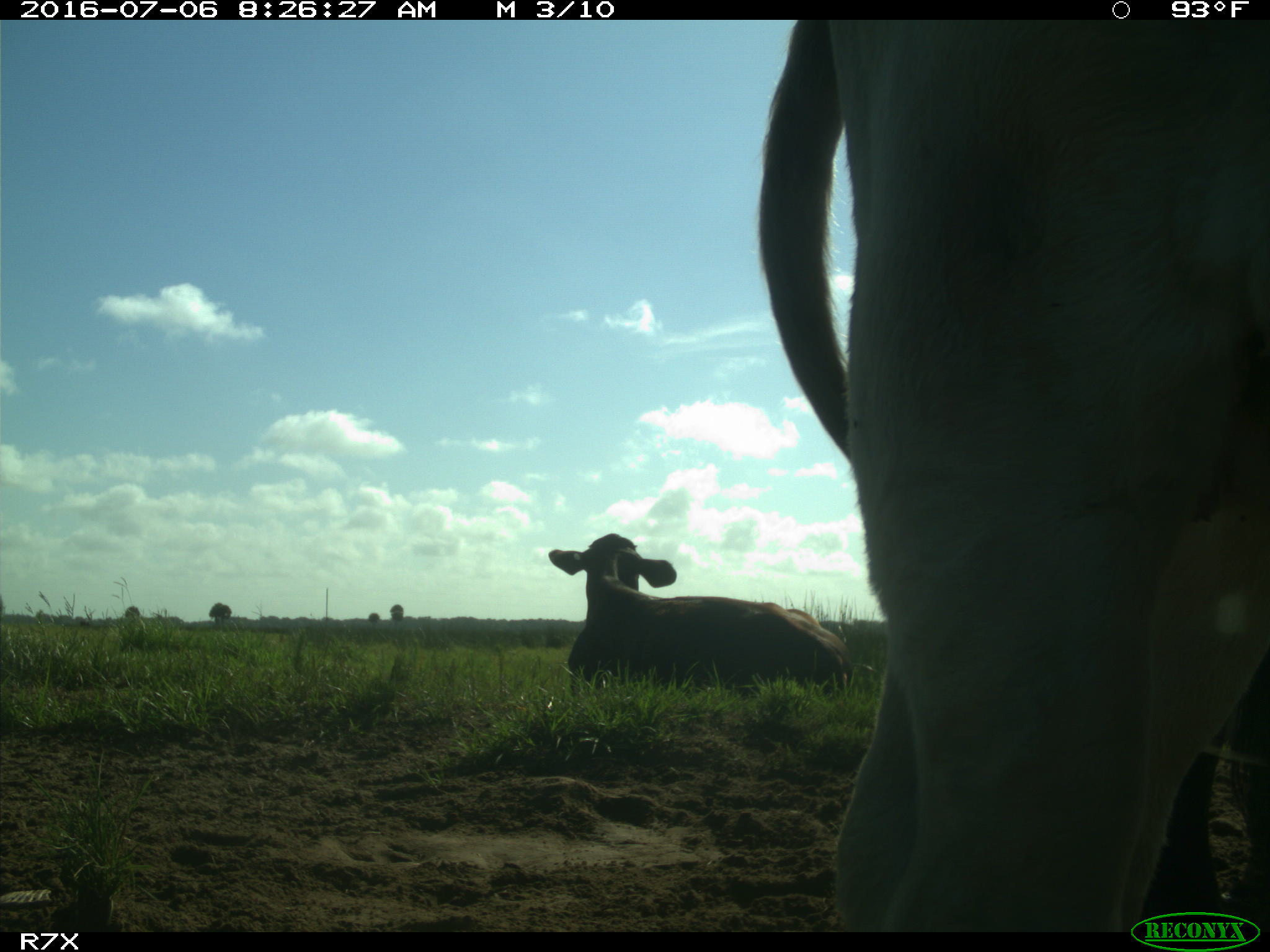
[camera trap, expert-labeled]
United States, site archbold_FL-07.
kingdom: Animalia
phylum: Chordata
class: Mammalia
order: Artiodactyla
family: Bovidae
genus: Bos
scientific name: Bos taurus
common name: domestic cow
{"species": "Bos taurus (domestic cow)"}